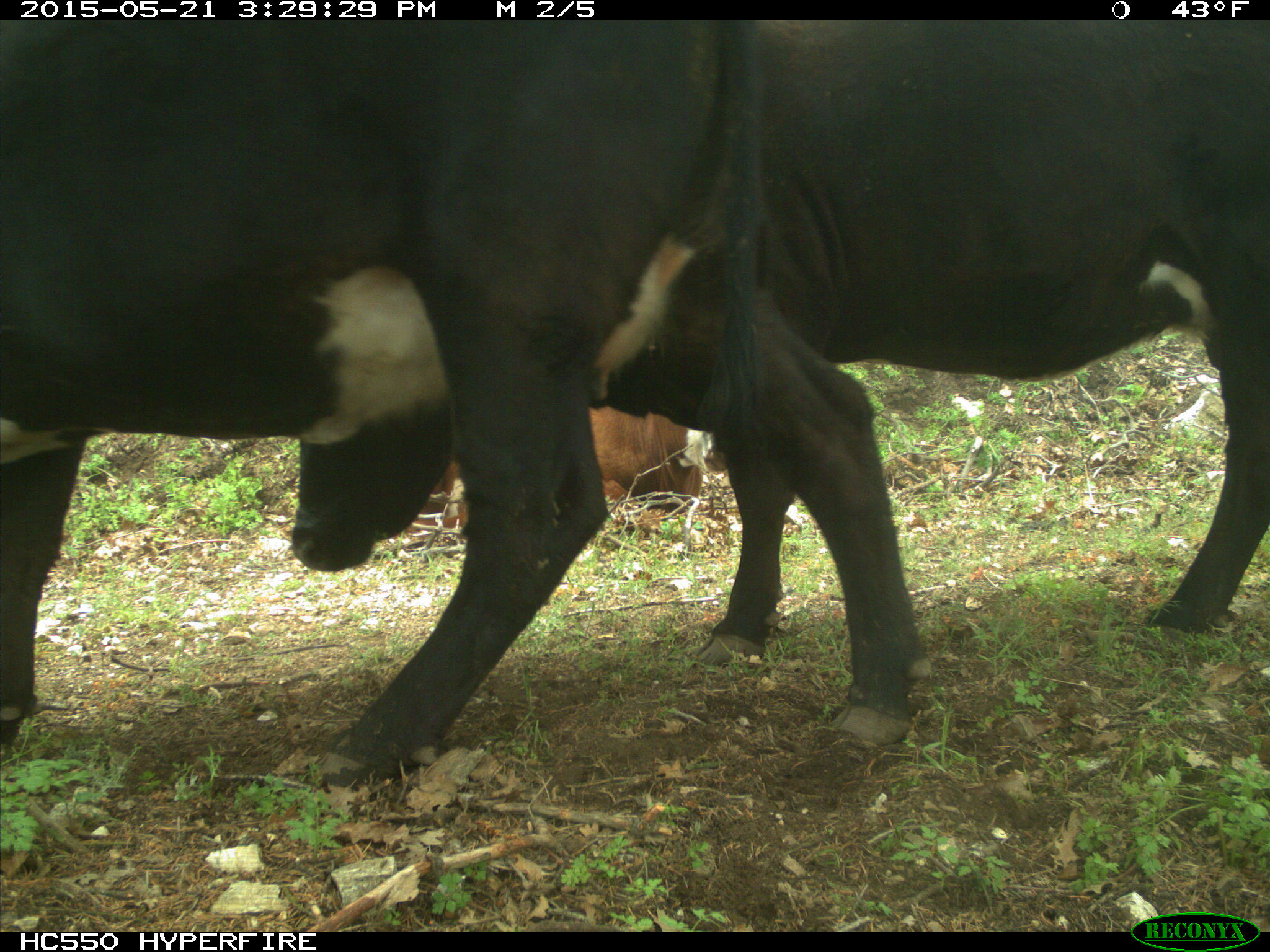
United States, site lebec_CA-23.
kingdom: Animalia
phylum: Chordata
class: Mammalia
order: Artiodactyla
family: Bovidae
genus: Bos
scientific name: Bos taurus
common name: domestic cow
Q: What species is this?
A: Bos taurus (domestic cow).